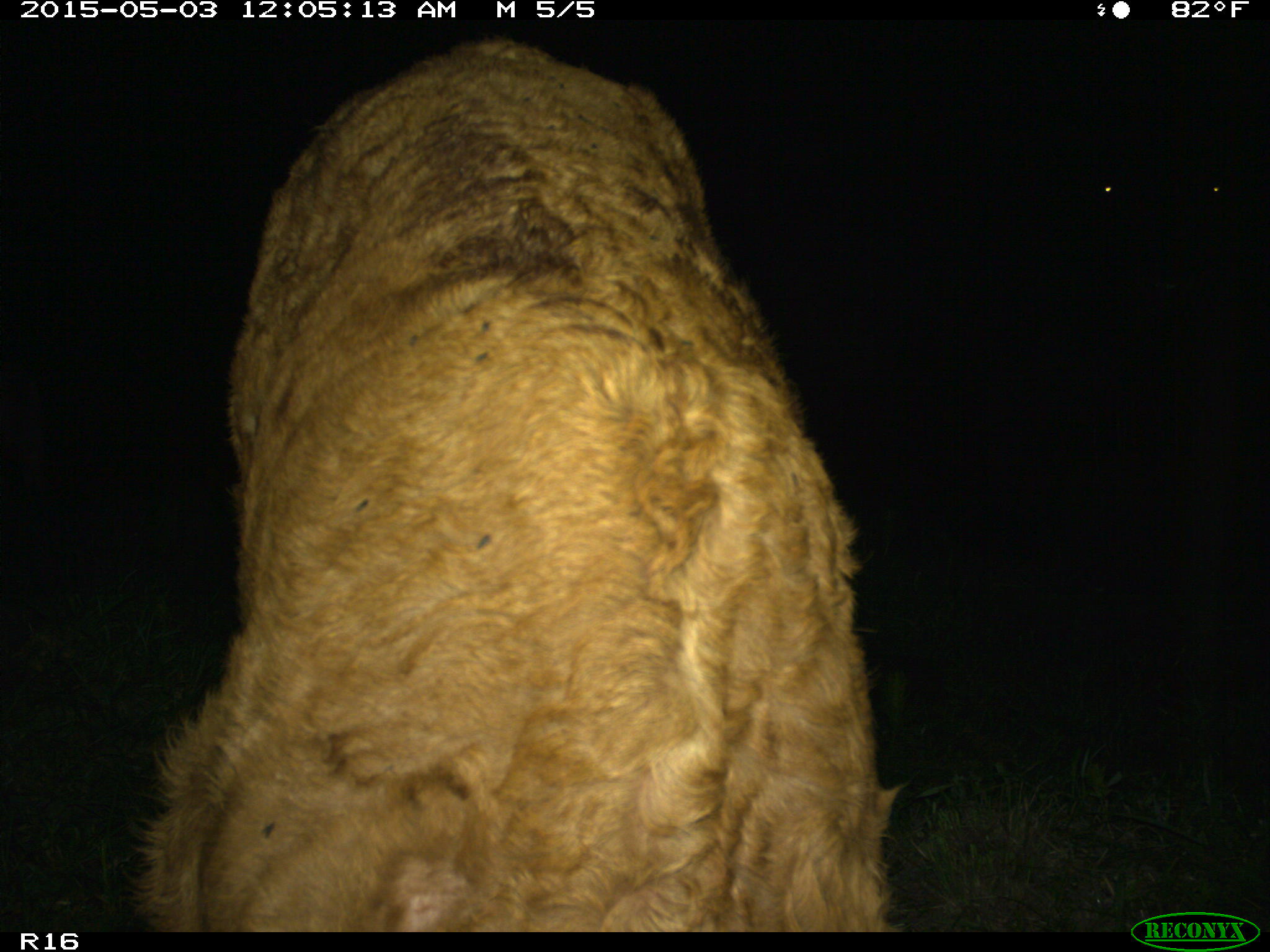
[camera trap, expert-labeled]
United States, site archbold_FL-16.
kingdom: Animalia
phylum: Chordata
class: Mammalia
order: Artiodactyla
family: Bovidae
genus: Bos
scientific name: Bos taurus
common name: domestic cow